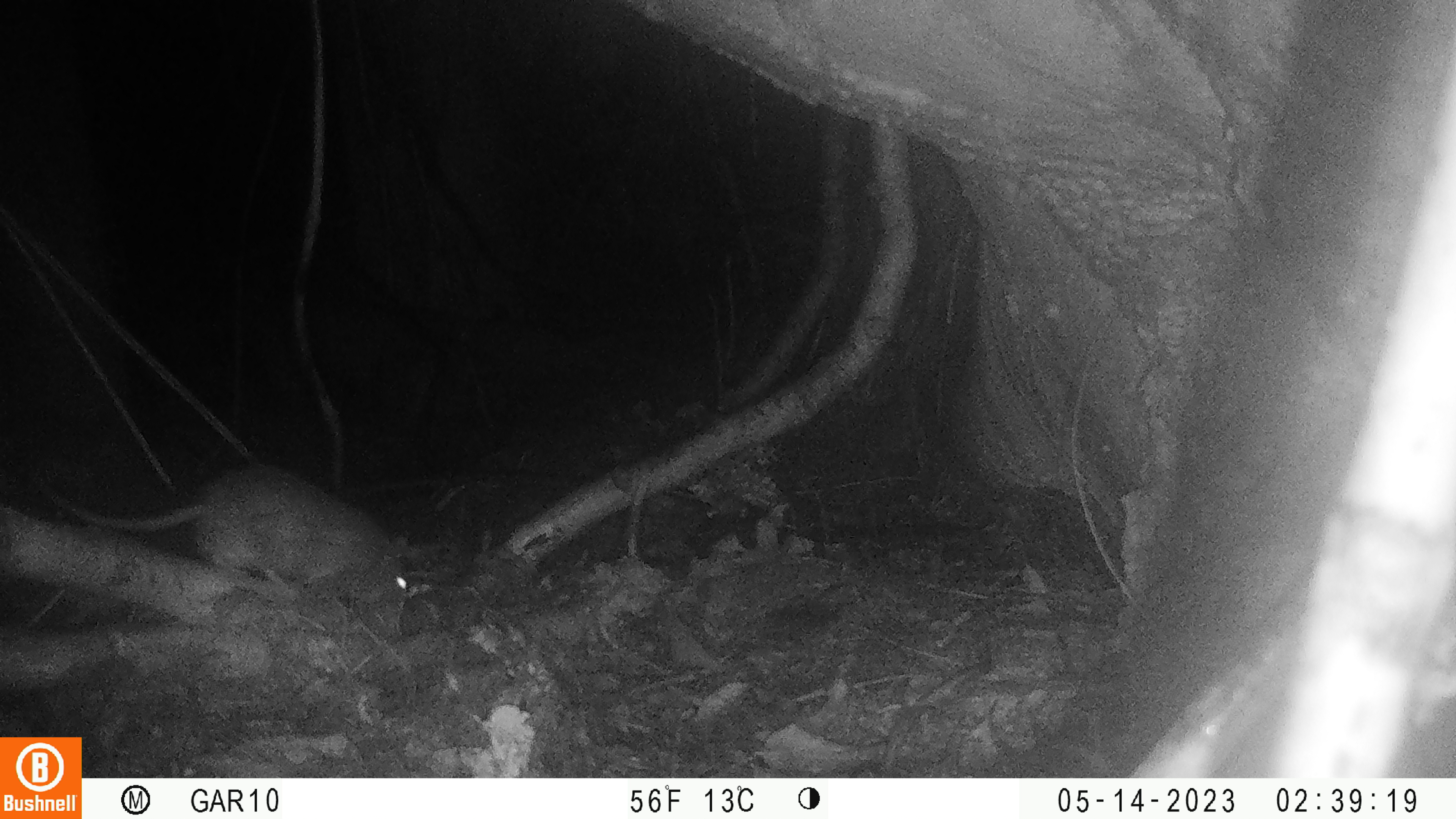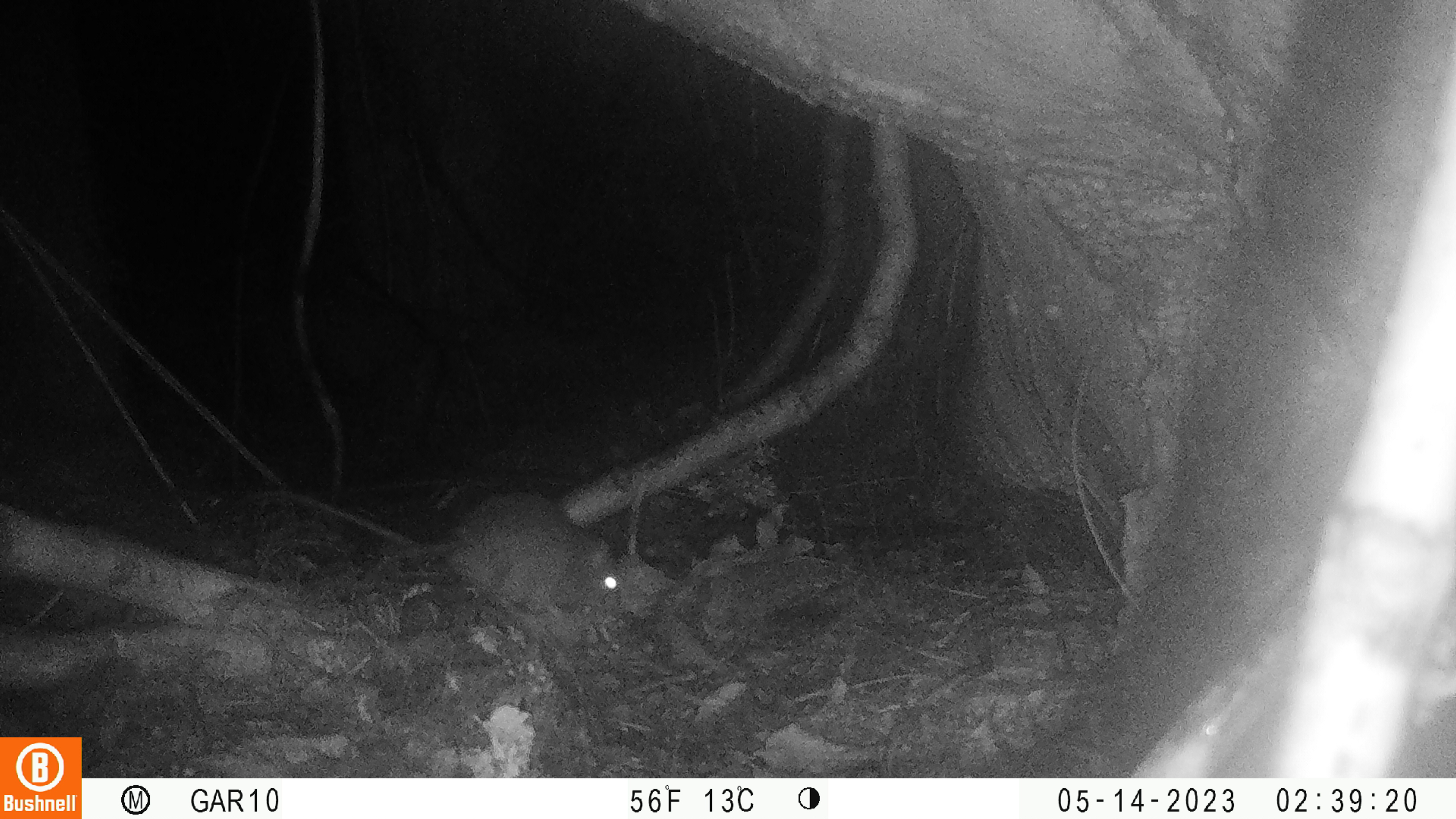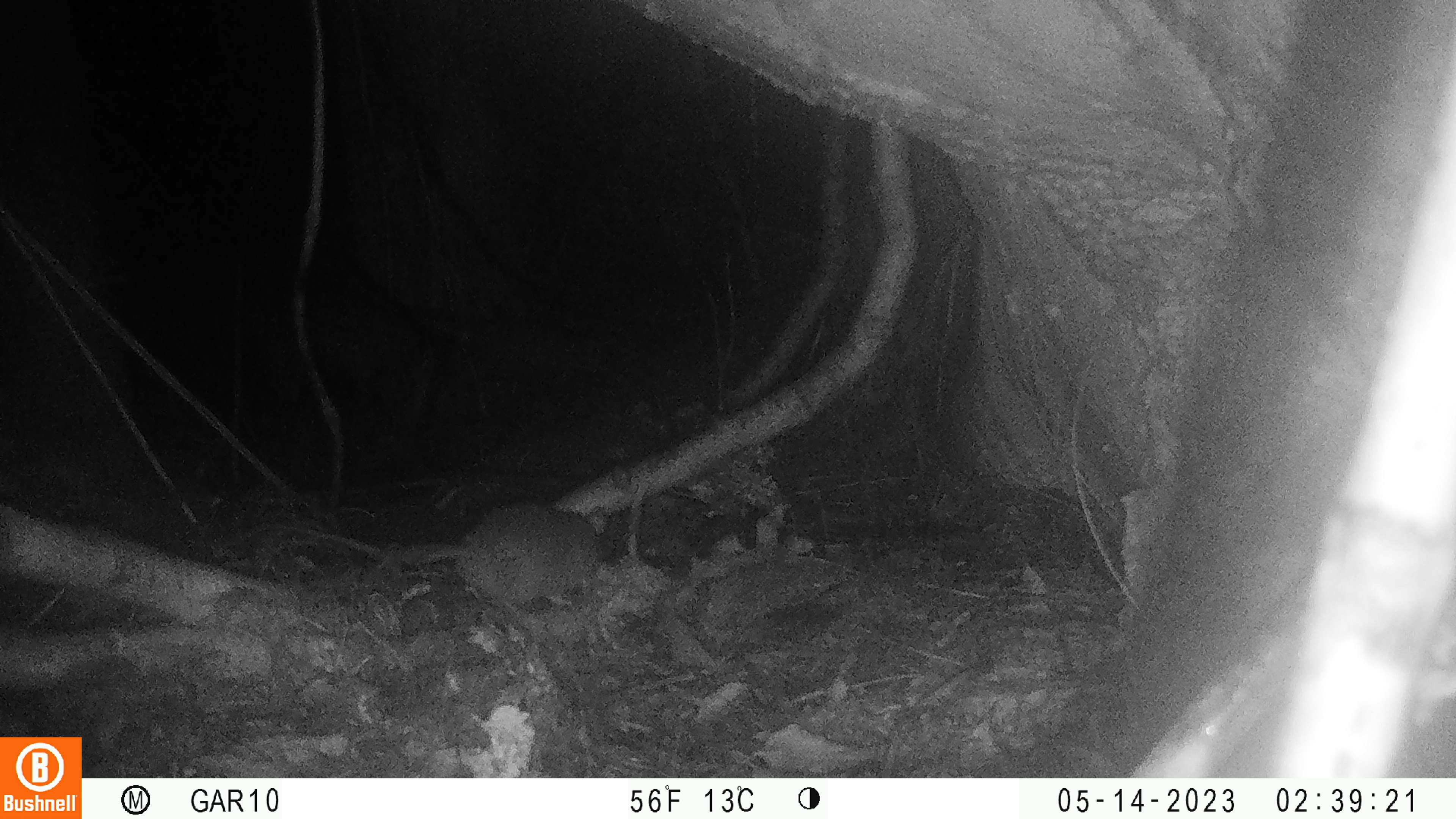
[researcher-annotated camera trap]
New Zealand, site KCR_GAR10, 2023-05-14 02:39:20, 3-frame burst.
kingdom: Animalia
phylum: Chordata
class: Mammalia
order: Rodentia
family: Muridae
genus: Rattus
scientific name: Rattus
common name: rat